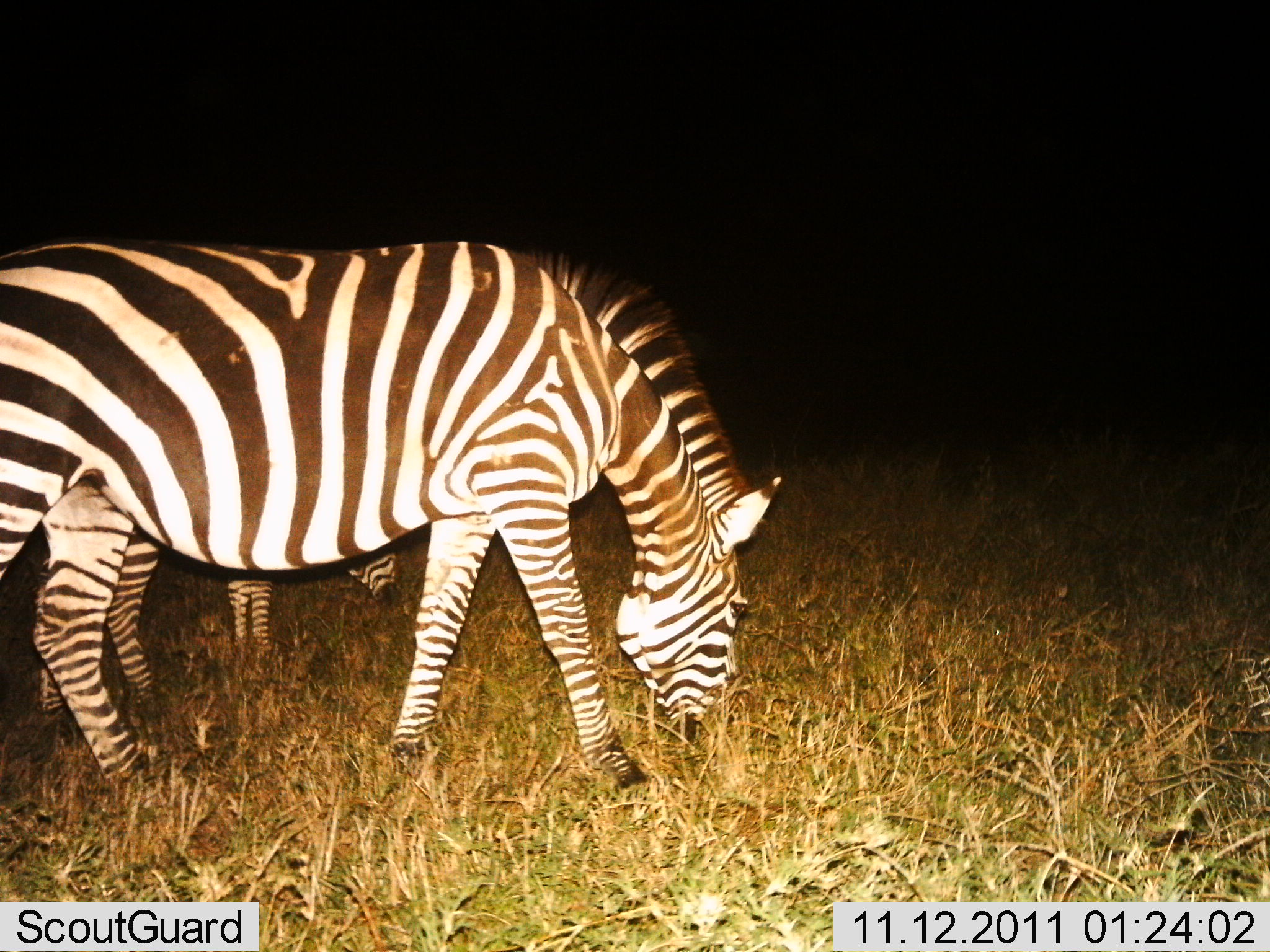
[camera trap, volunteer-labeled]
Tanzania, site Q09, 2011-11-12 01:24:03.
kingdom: Animalia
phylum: Chordata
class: Mammalia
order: Perissodactyla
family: Equidae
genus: Equus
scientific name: Equus quagga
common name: plains zebra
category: zebra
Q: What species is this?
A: Zebra (plains zebra) (Equus quagga).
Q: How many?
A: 2.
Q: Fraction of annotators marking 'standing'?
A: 27%.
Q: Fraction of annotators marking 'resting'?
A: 0%.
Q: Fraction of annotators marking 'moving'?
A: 9%.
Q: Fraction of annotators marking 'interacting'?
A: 0%.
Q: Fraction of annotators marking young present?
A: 18%.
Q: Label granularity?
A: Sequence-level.